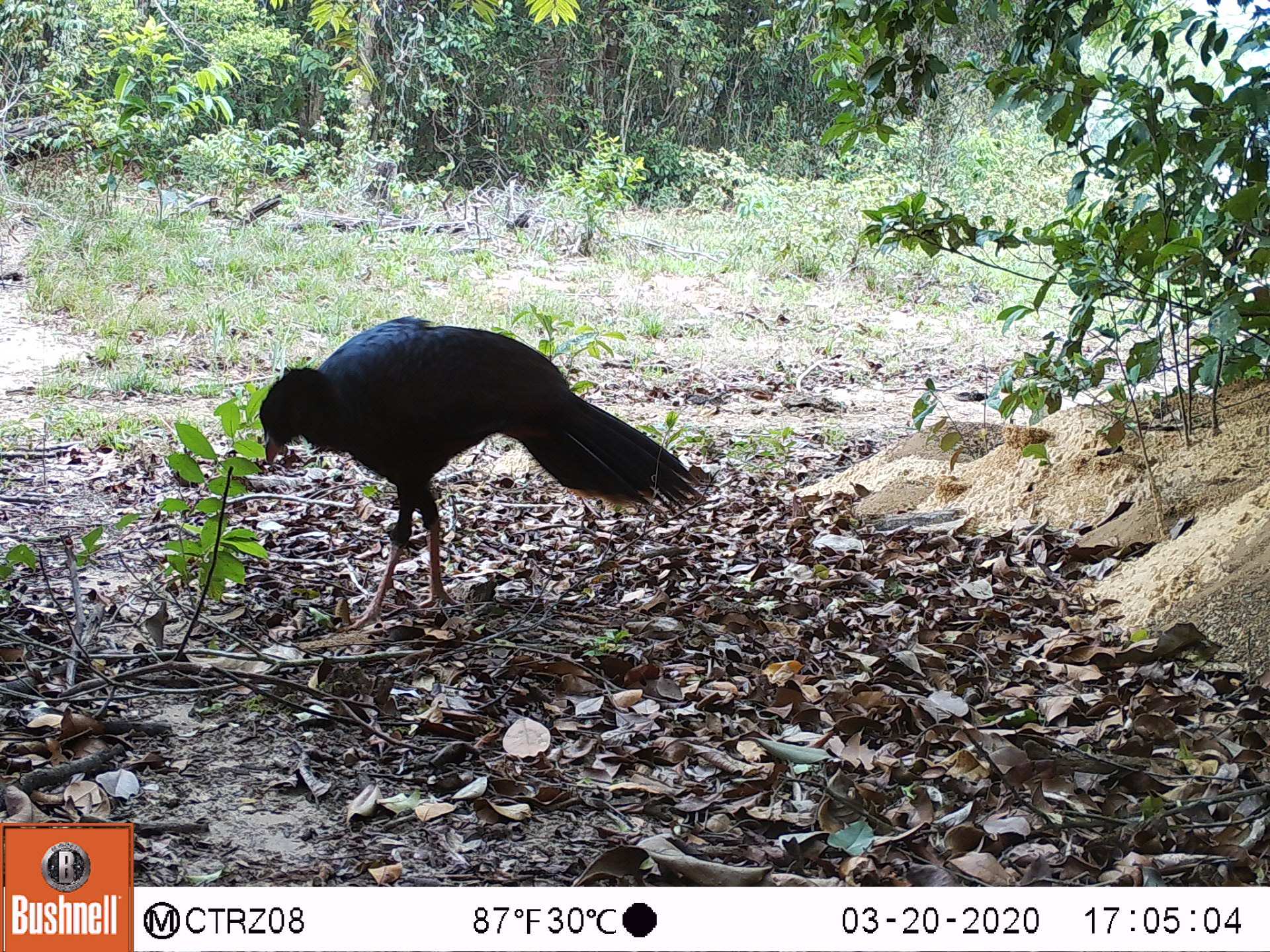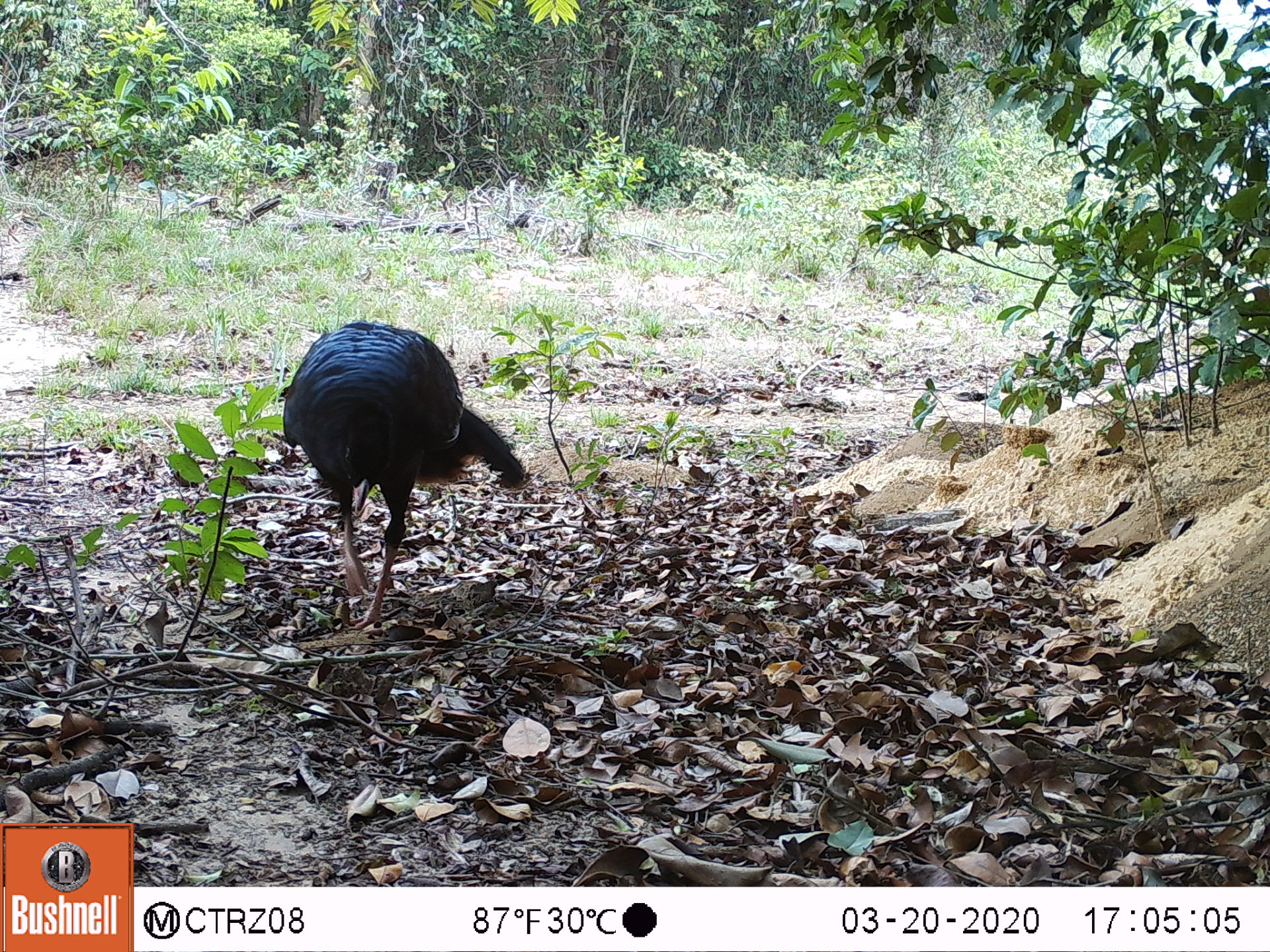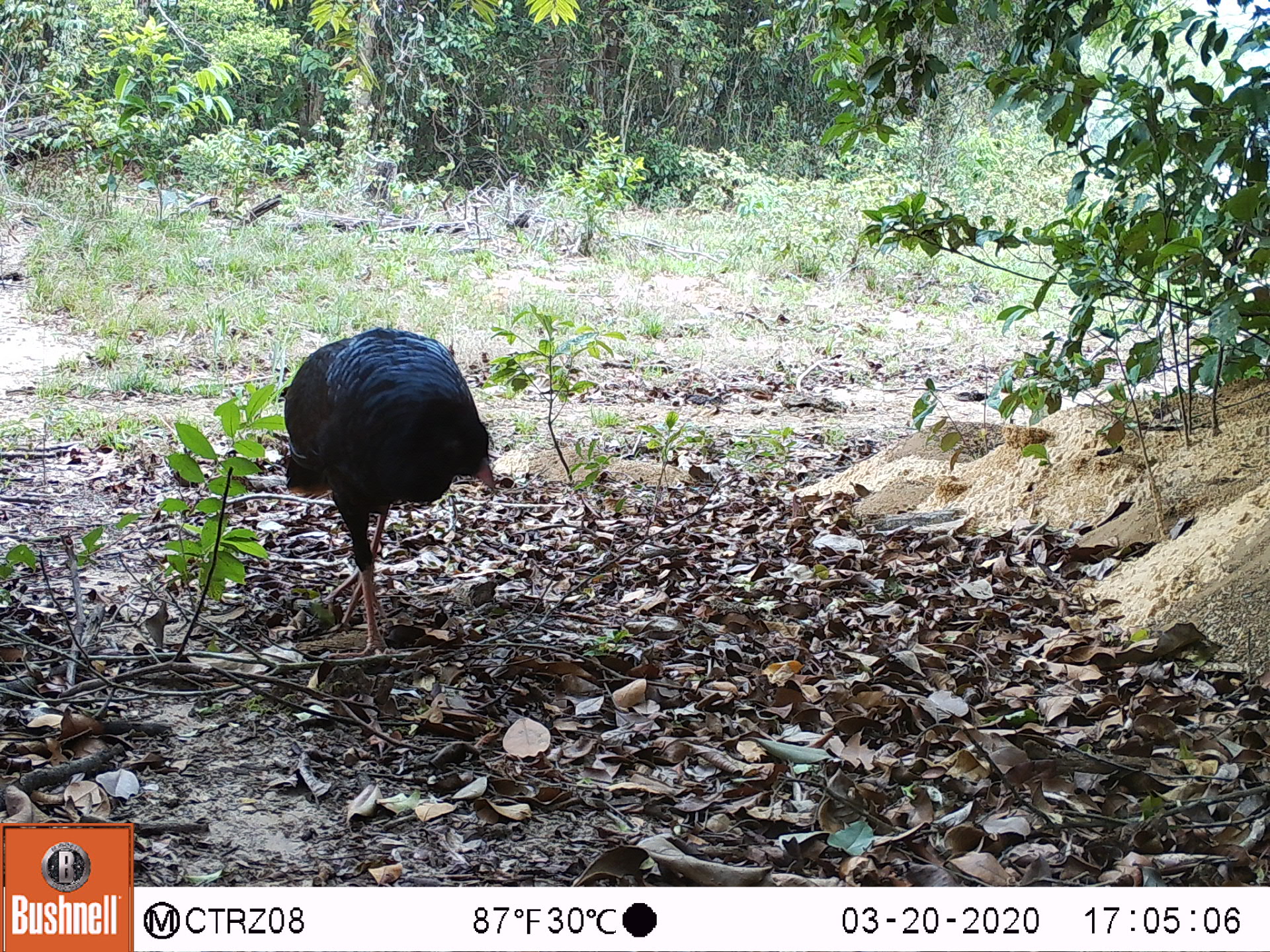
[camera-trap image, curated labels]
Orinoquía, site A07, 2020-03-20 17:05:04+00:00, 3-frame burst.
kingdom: Animalia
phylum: Chordata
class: Aves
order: Galliformes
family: Cracidae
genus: Mitu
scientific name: Mitu salvini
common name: salvin's currasow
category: salvins curassow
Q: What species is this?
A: Salvins curassow (salvin's currasow) (Mitu salvini).